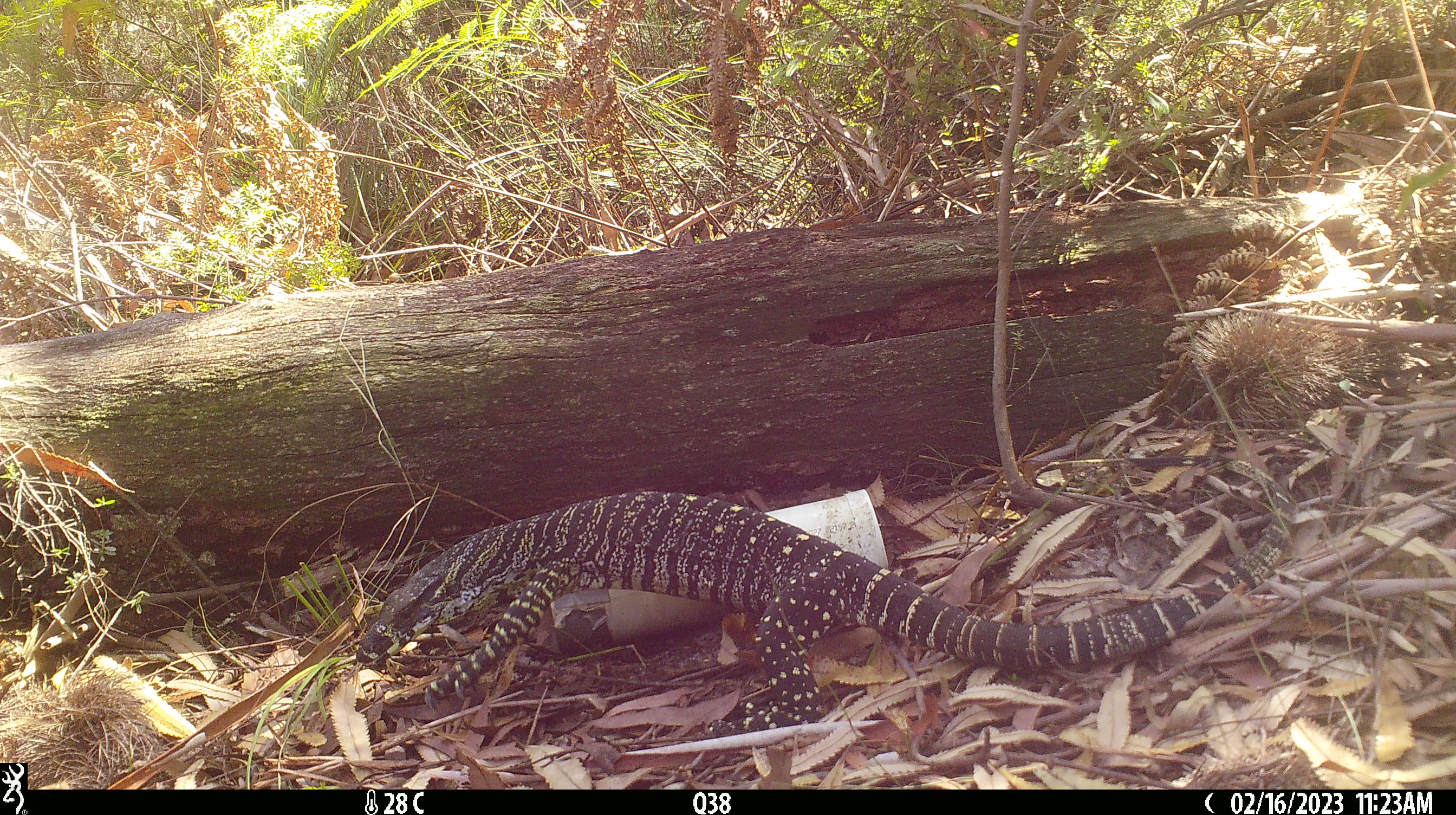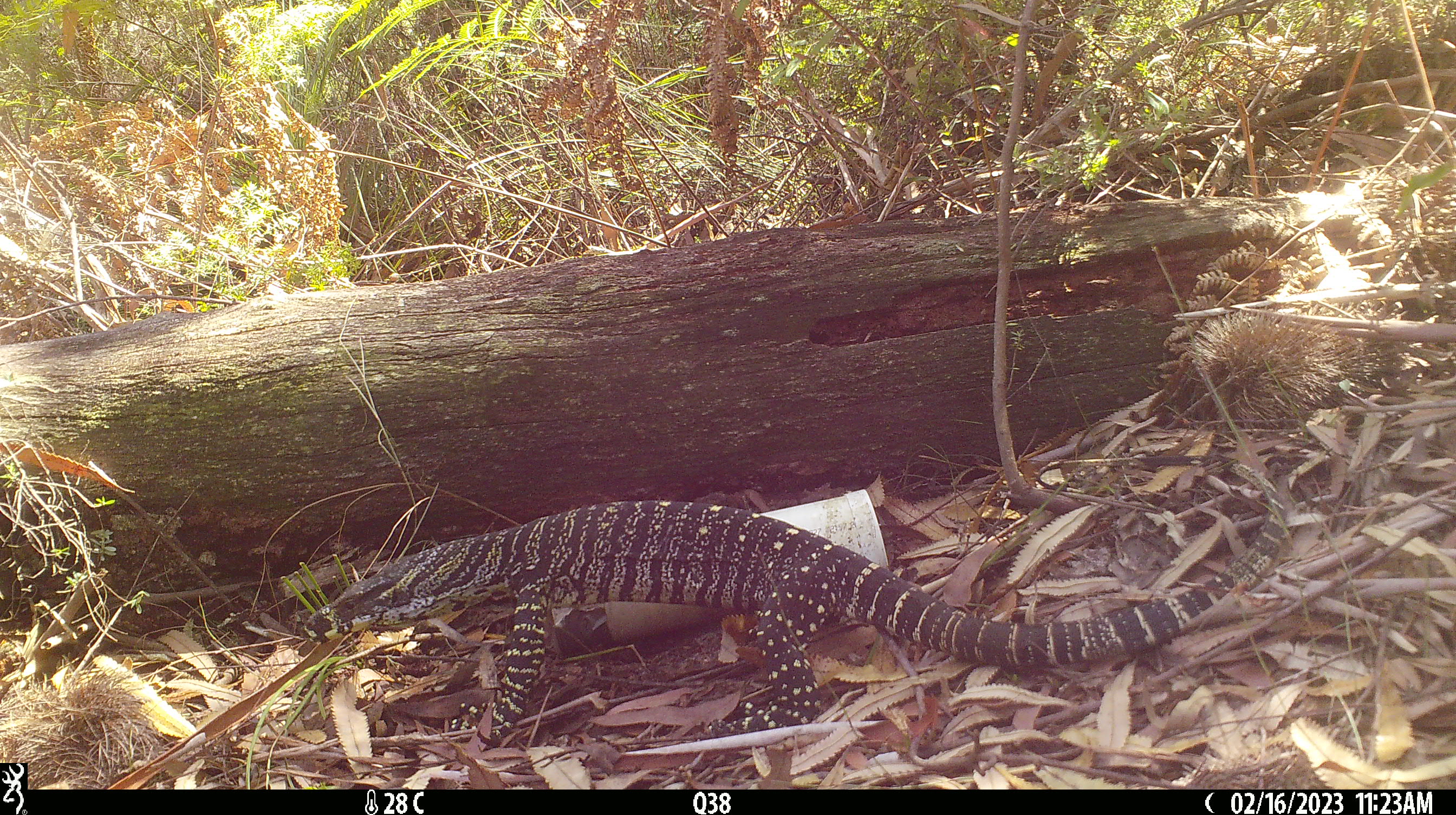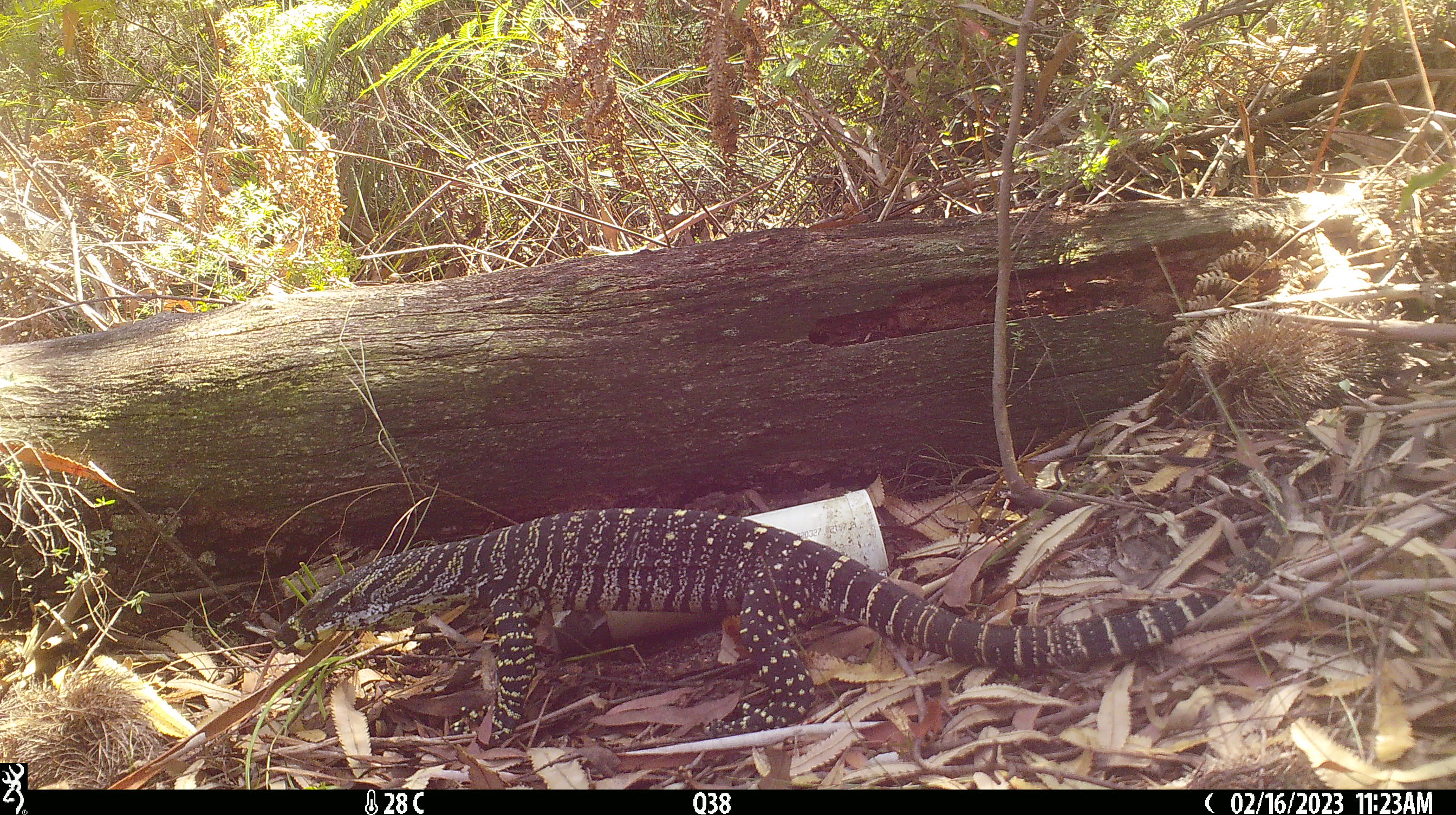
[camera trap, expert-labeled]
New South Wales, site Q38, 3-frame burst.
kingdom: Animalia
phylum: Chordata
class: Reptilia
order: Squamata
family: Varanidae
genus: Varanus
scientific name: Varanus varius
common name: lace monitor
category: goanna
Goanna (lace monitor) (Varanus varius).